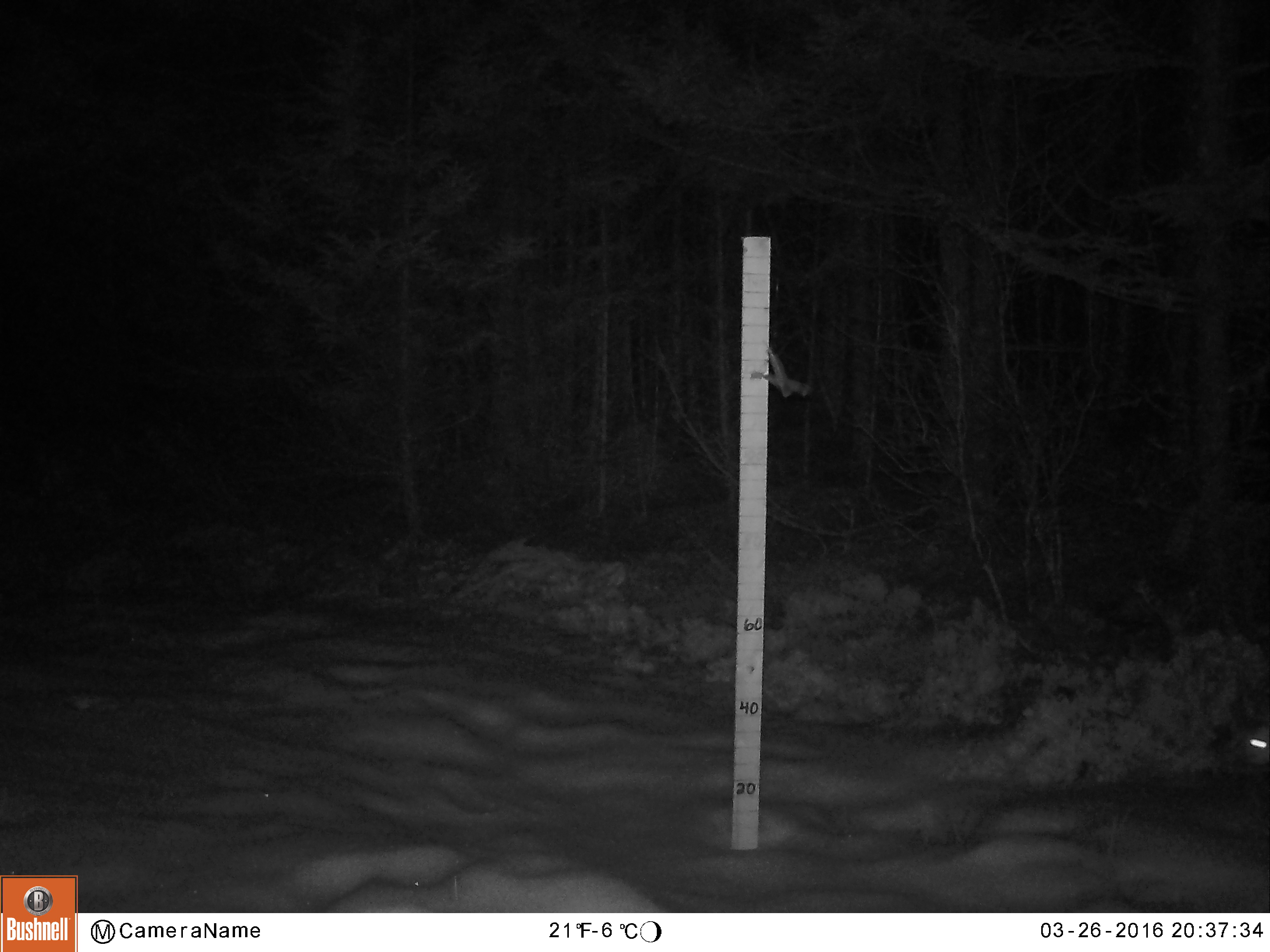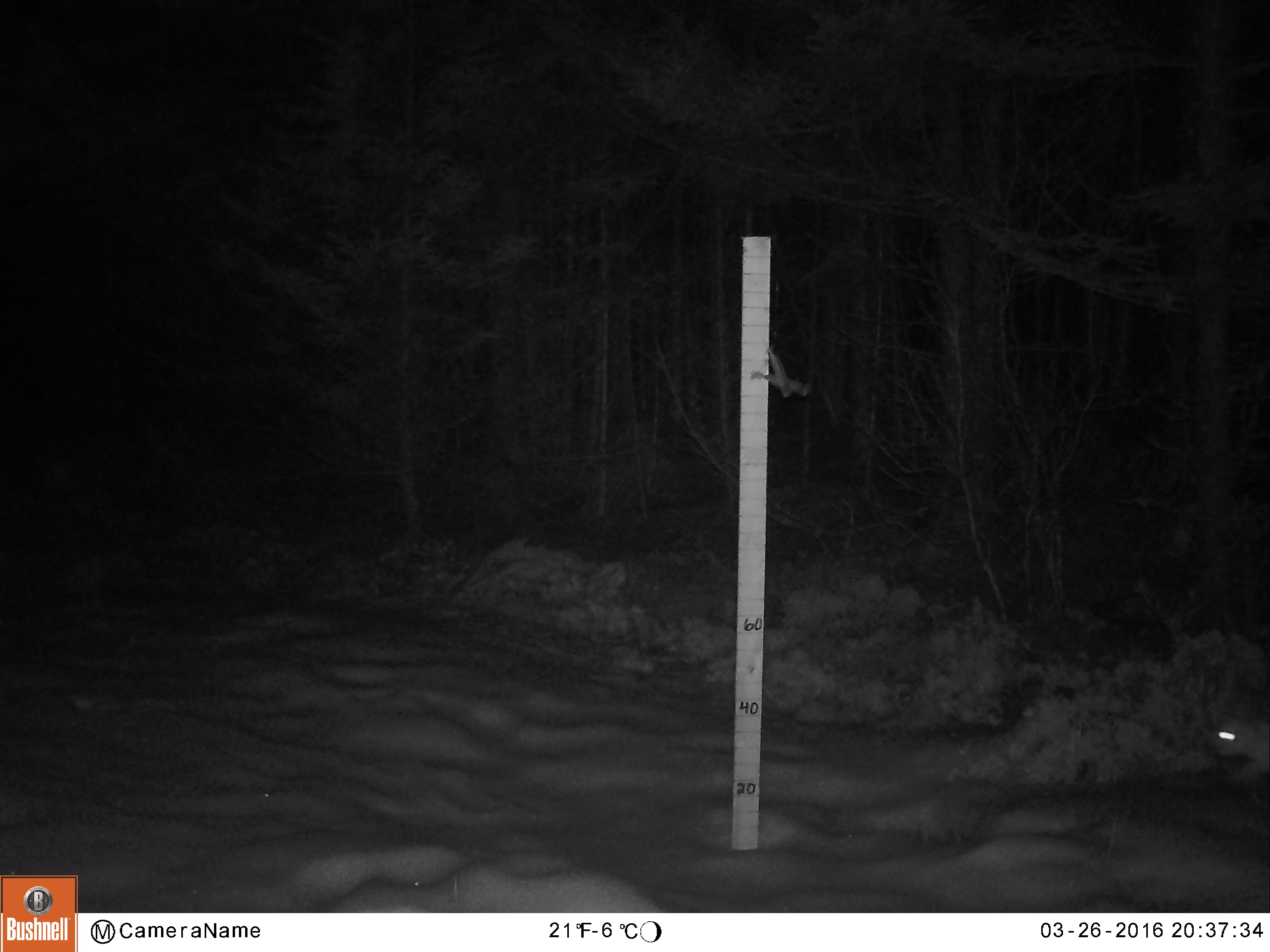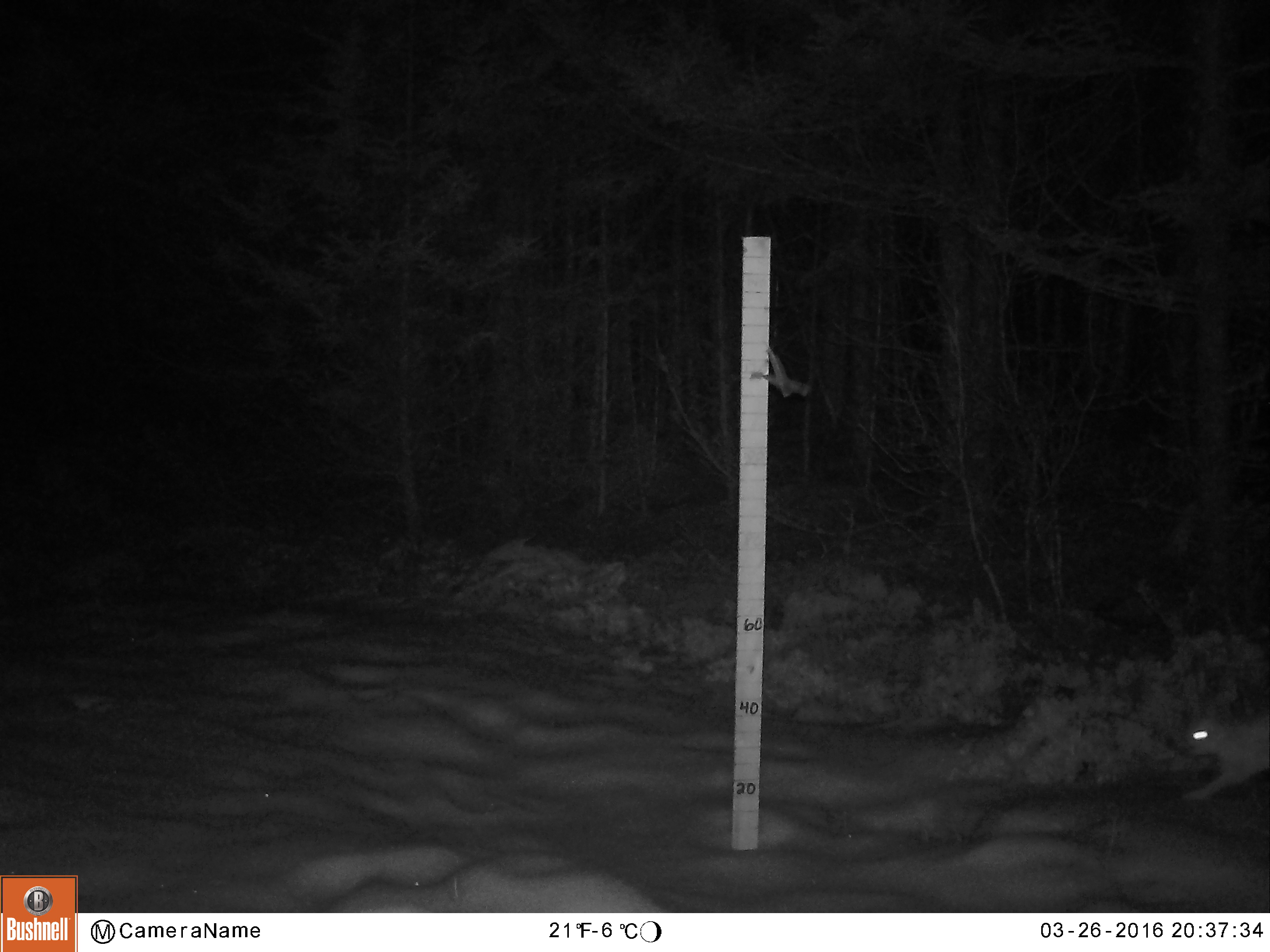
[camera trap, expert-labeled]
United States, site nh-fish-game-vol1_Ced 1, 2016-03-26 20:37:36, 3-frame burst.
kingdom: Animalia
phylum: Chordata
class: Mammalia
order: Lagomorpha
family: Leporidae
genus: Lepus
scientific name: Lepus americanus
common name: snowshoe hare